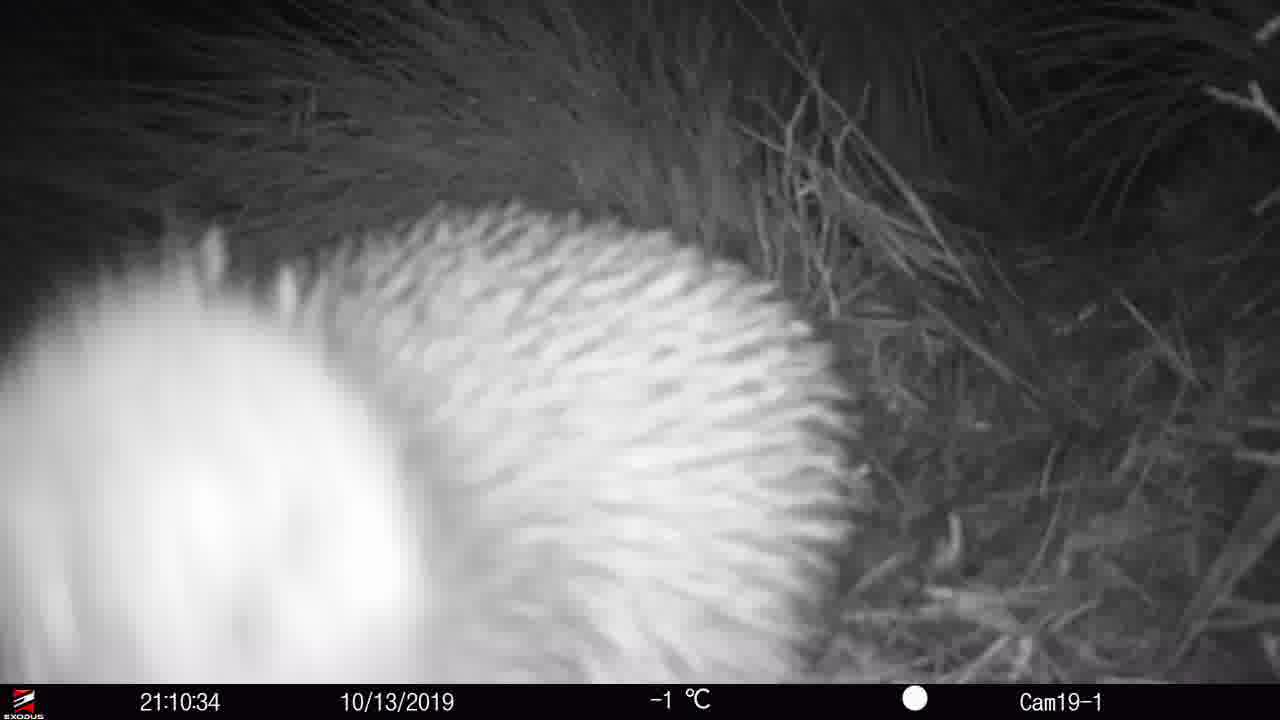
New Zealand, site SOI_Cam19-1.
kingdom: Animalia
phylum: Chordata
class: Aves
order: Apterygiformes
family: Apterygidae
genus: Apteryx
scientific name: Apteryx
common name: kiwi